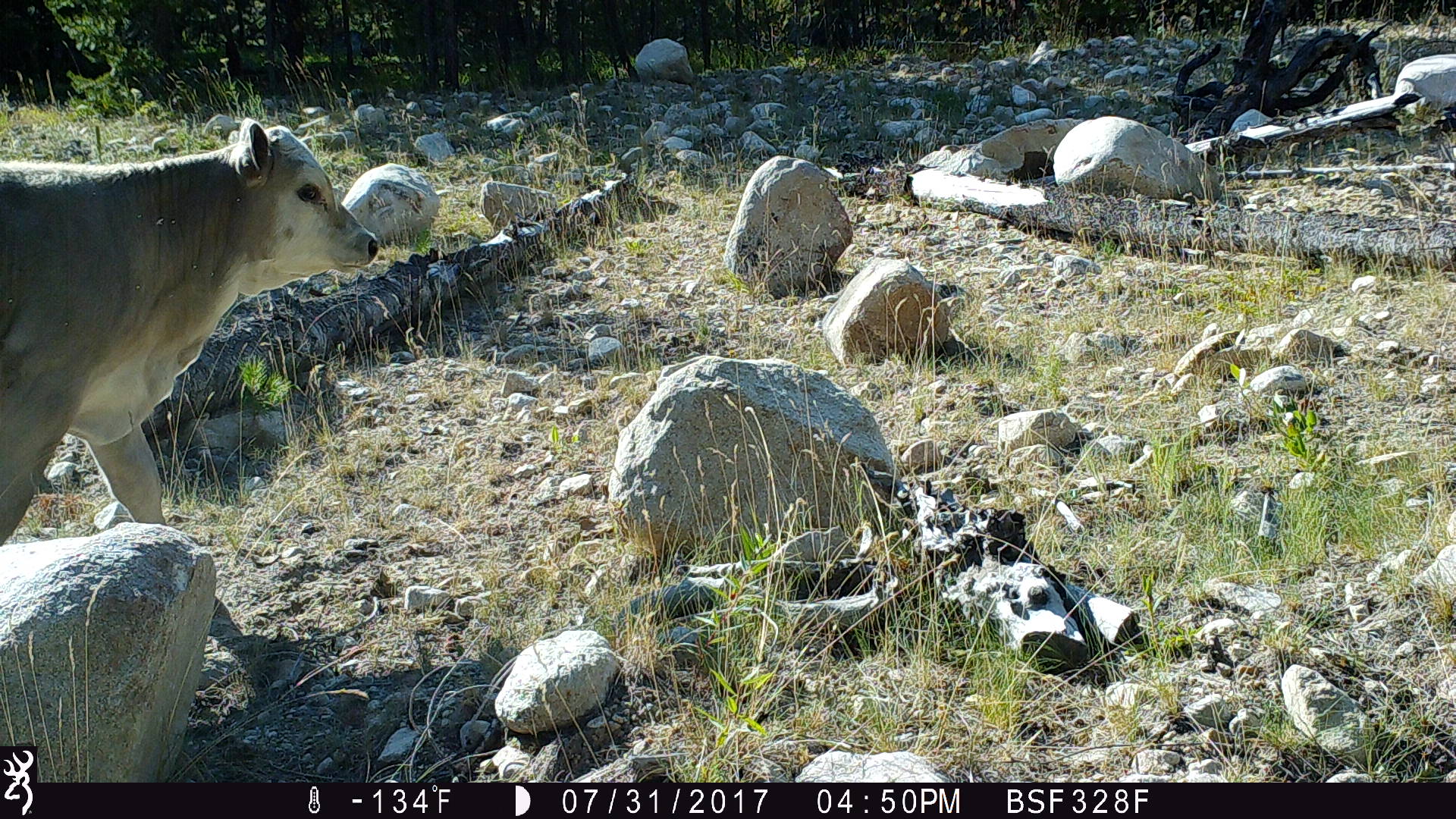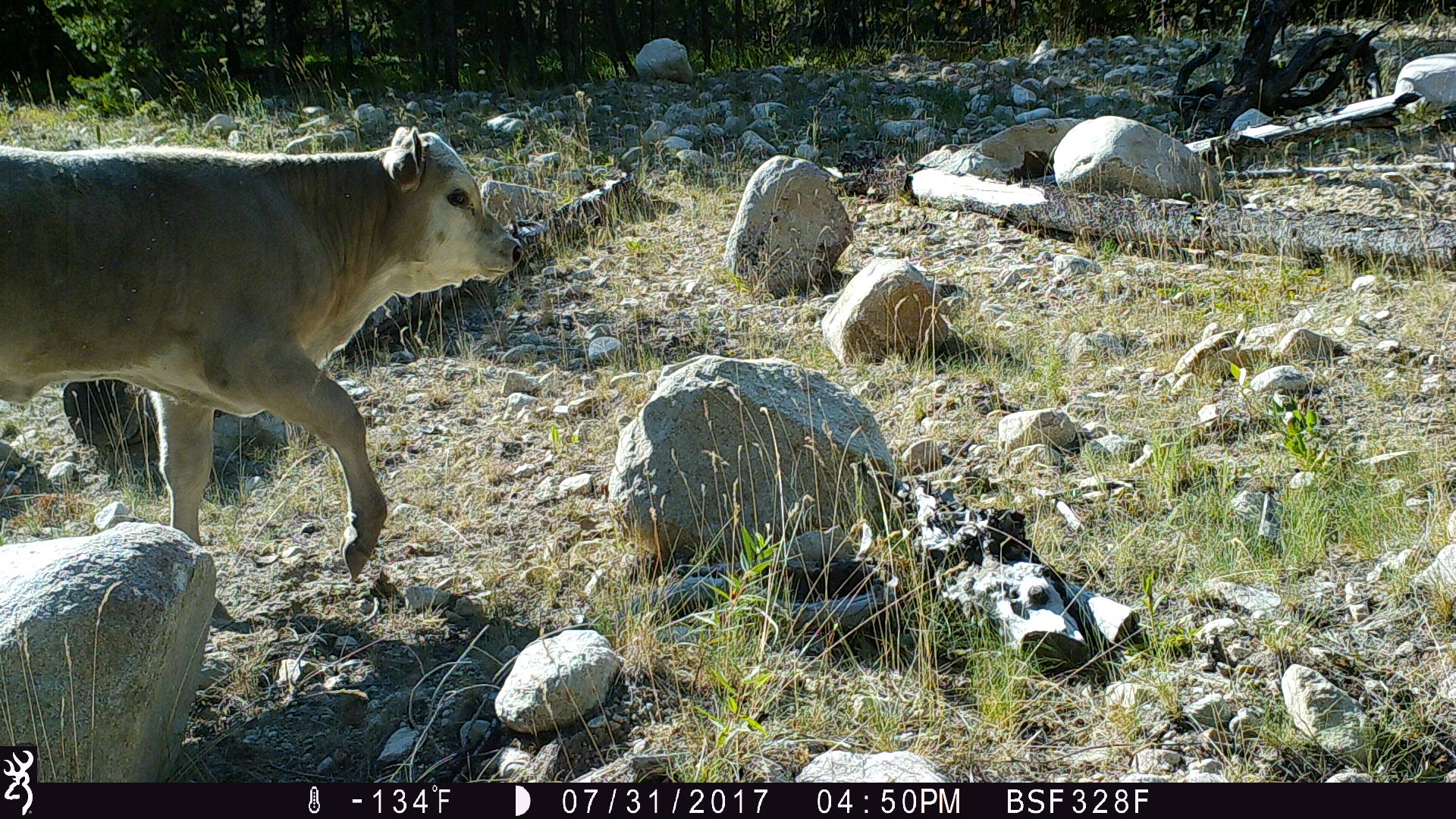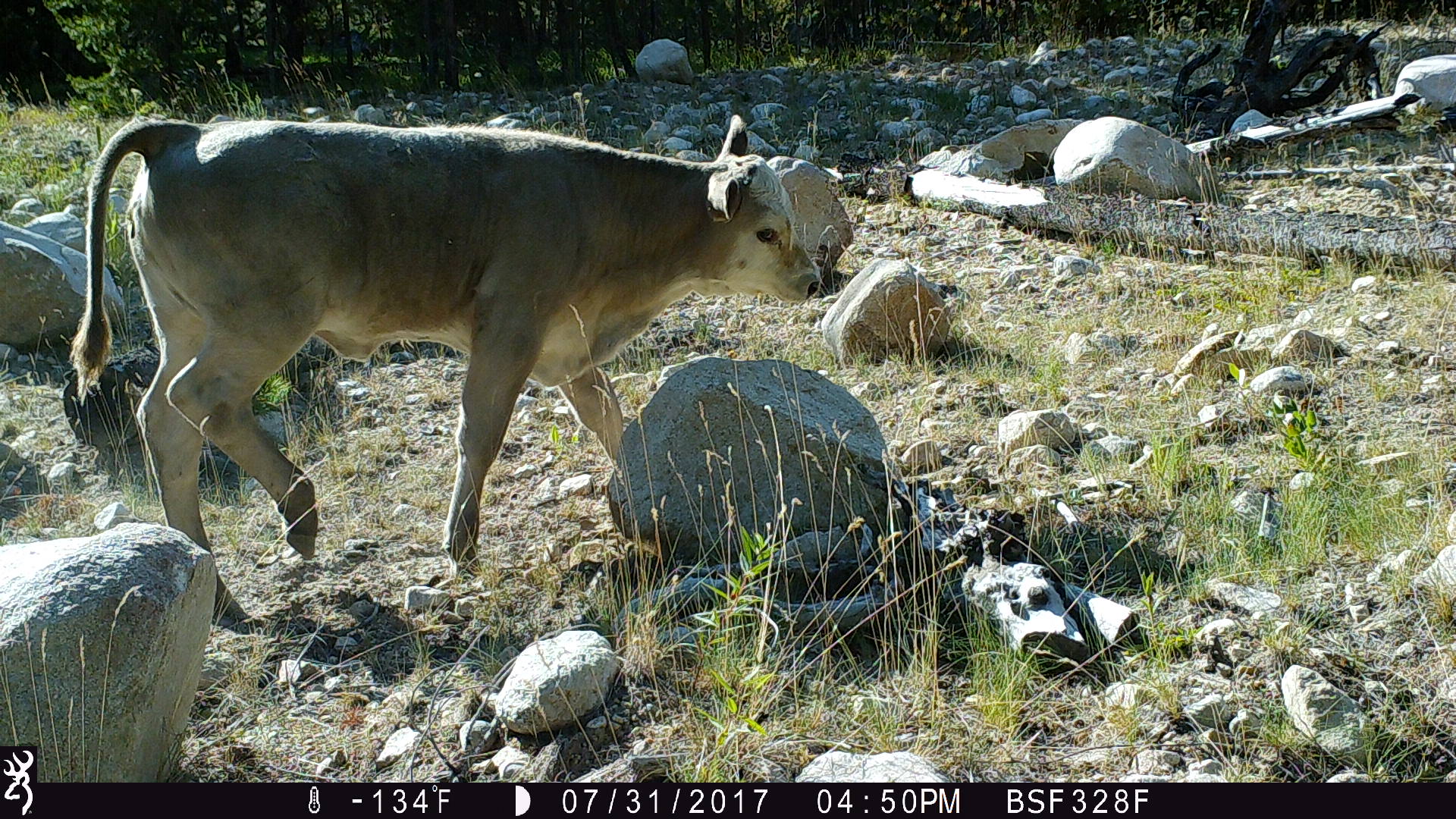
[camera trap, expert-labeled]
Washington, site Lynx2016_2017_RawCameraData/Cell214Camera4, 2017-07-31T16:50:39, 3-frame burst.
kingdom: Animalia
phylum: Chordata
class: Mammalia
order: Artiodactyla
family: Bovidae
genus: Bos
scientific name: Bos taurus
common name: domestic cattle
Domestic cattle (Bos taurus). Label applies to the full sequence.